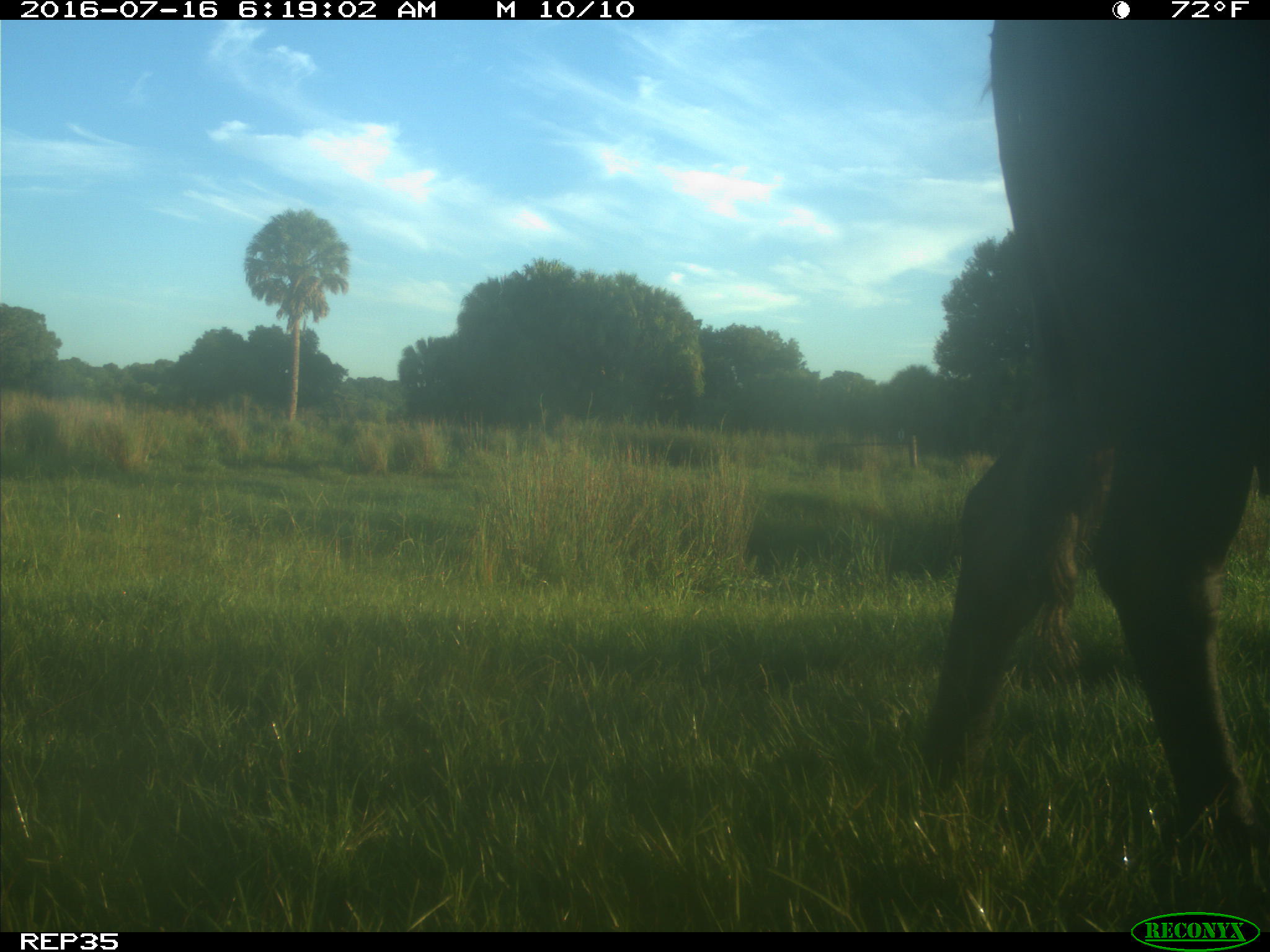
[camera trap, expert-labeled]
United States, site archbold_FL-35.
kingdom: Animalia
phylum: Chordata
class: Mammalia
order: Artiodactyla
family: Bovidae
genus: Bos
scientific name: Bos taurus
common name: domestic cow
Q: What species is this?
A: Bos taurus (domestic cow).